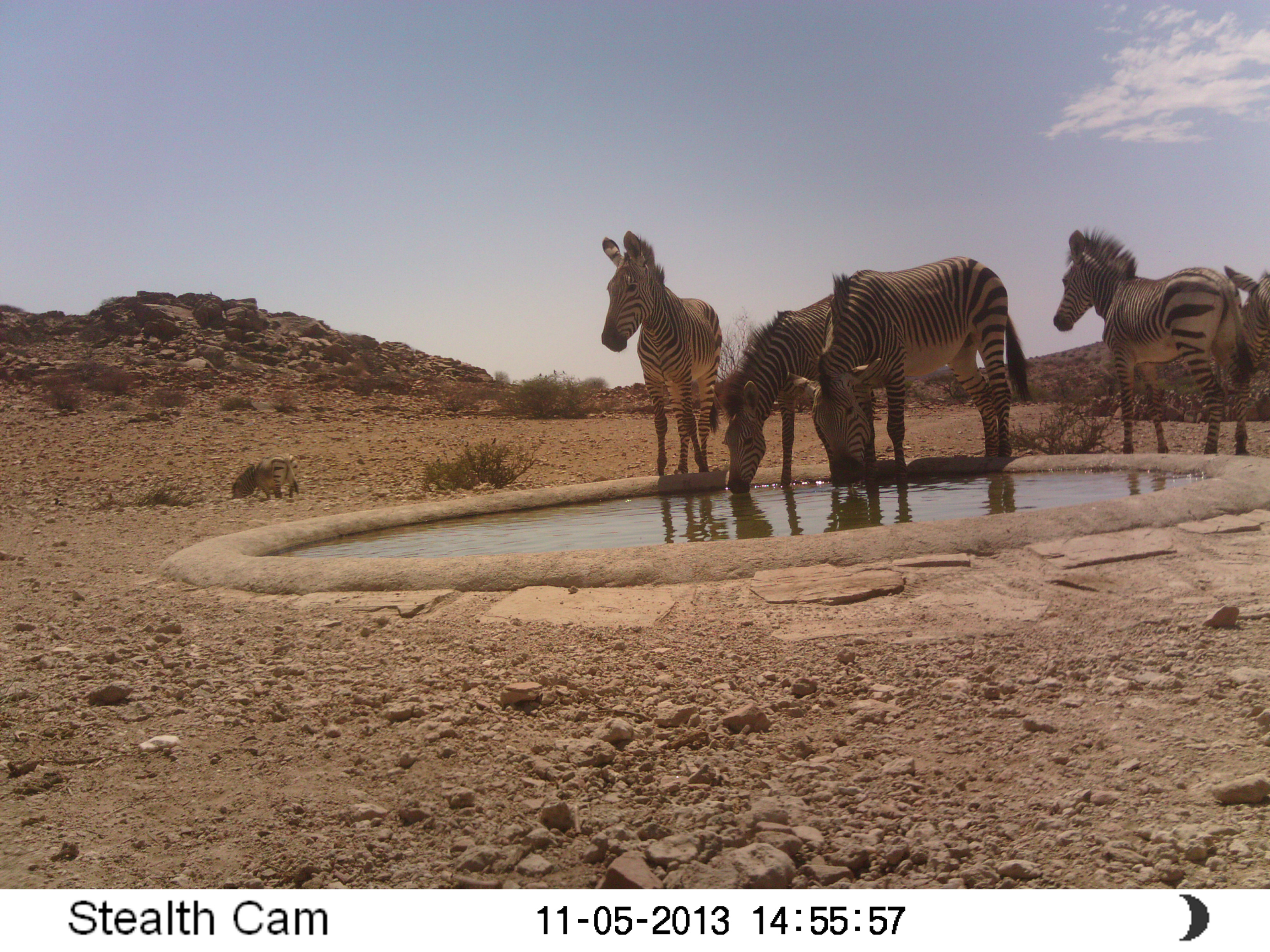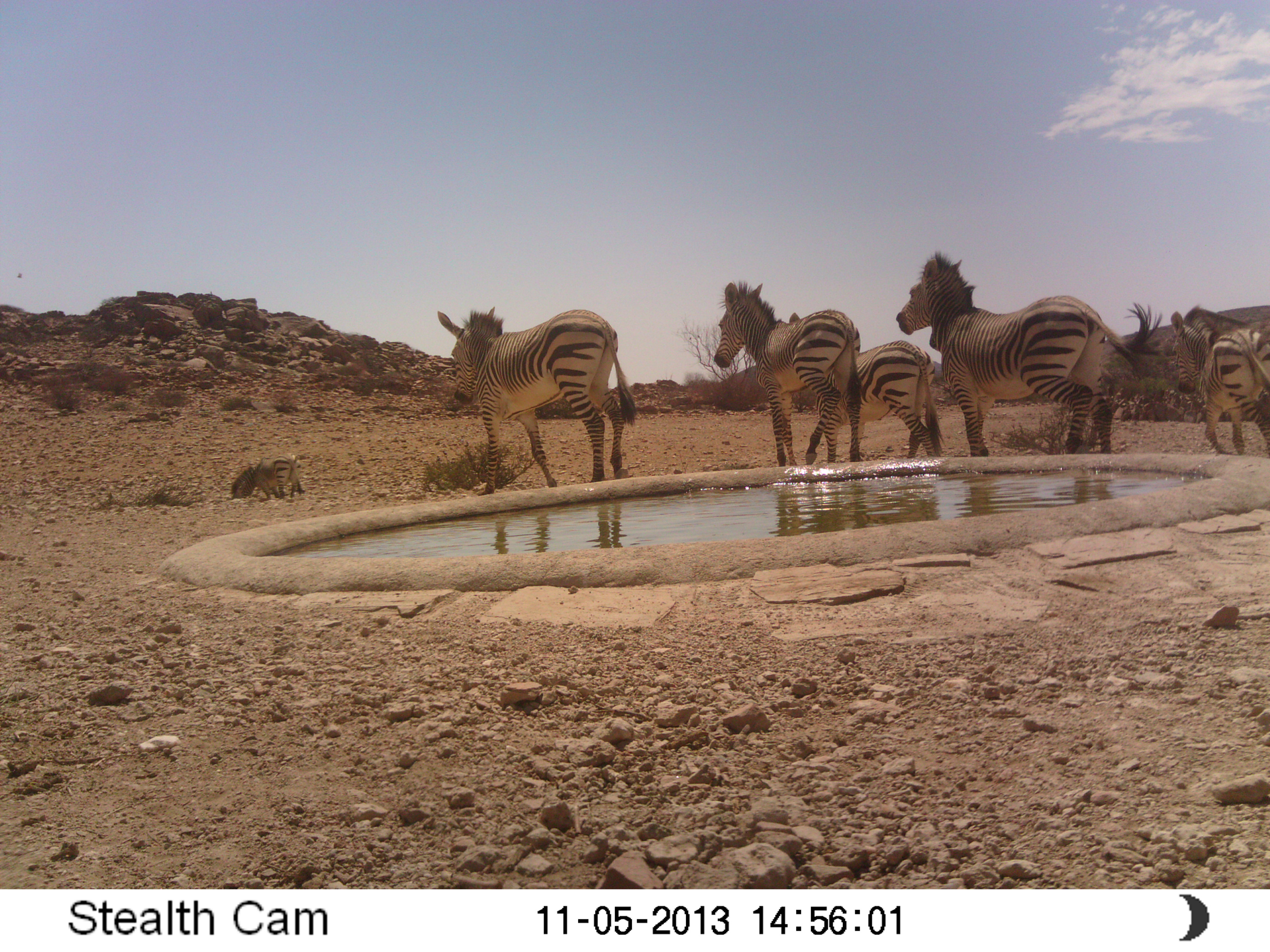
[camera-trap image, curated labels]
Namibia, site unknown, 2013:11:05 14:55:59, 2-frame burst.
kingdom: Animalia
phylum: Chordata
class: Mammalia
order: Perissodactyla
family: Equidae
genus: Equus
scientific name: Equus zebra hartmannae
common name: hartmann's mountain zebra